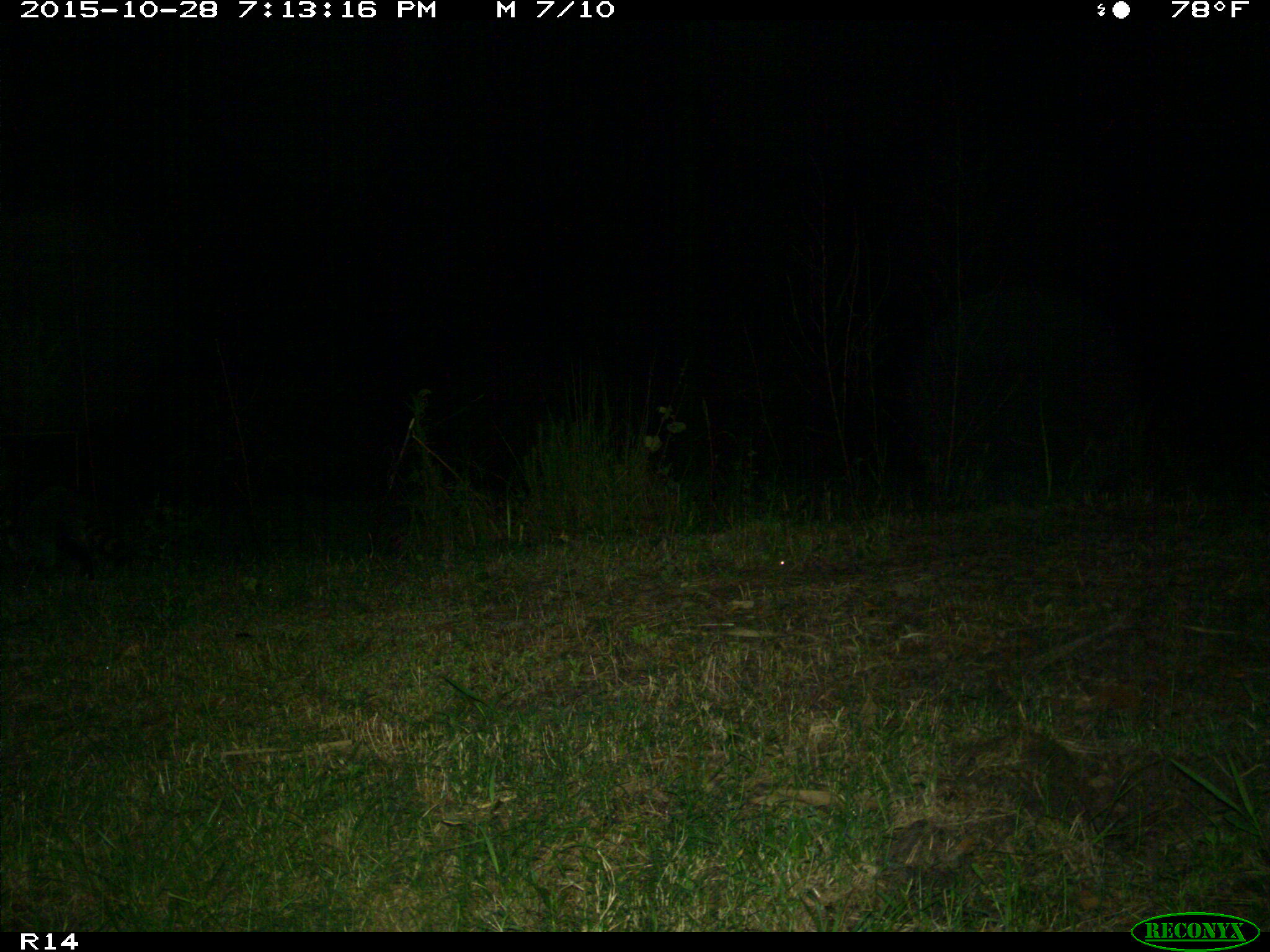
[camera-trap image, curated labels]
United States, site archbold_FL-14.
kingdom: Animalia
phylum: Chordata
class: Mammalia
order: Carnivora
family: Procyonidae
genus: Procyon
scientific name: Procyon lotor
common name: common raccoon